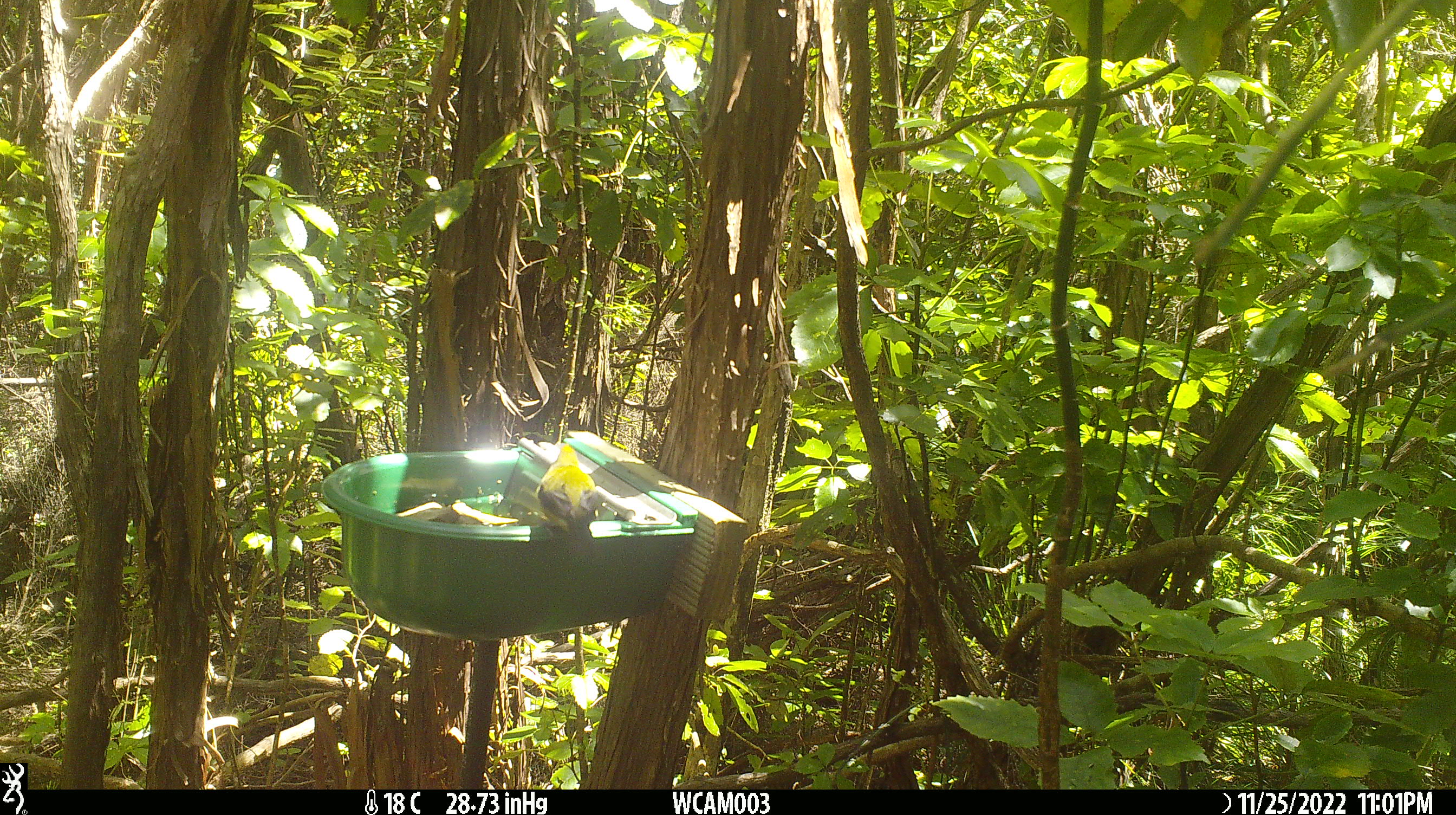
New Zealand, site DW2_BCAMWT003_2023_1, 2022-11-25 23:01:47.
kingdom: Animalia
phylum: Chordata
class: Aves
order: Passeriformes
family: Meliphagidae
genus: Anthornis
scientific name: Anthornis melanura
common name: new zealand bellbird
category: bellbird